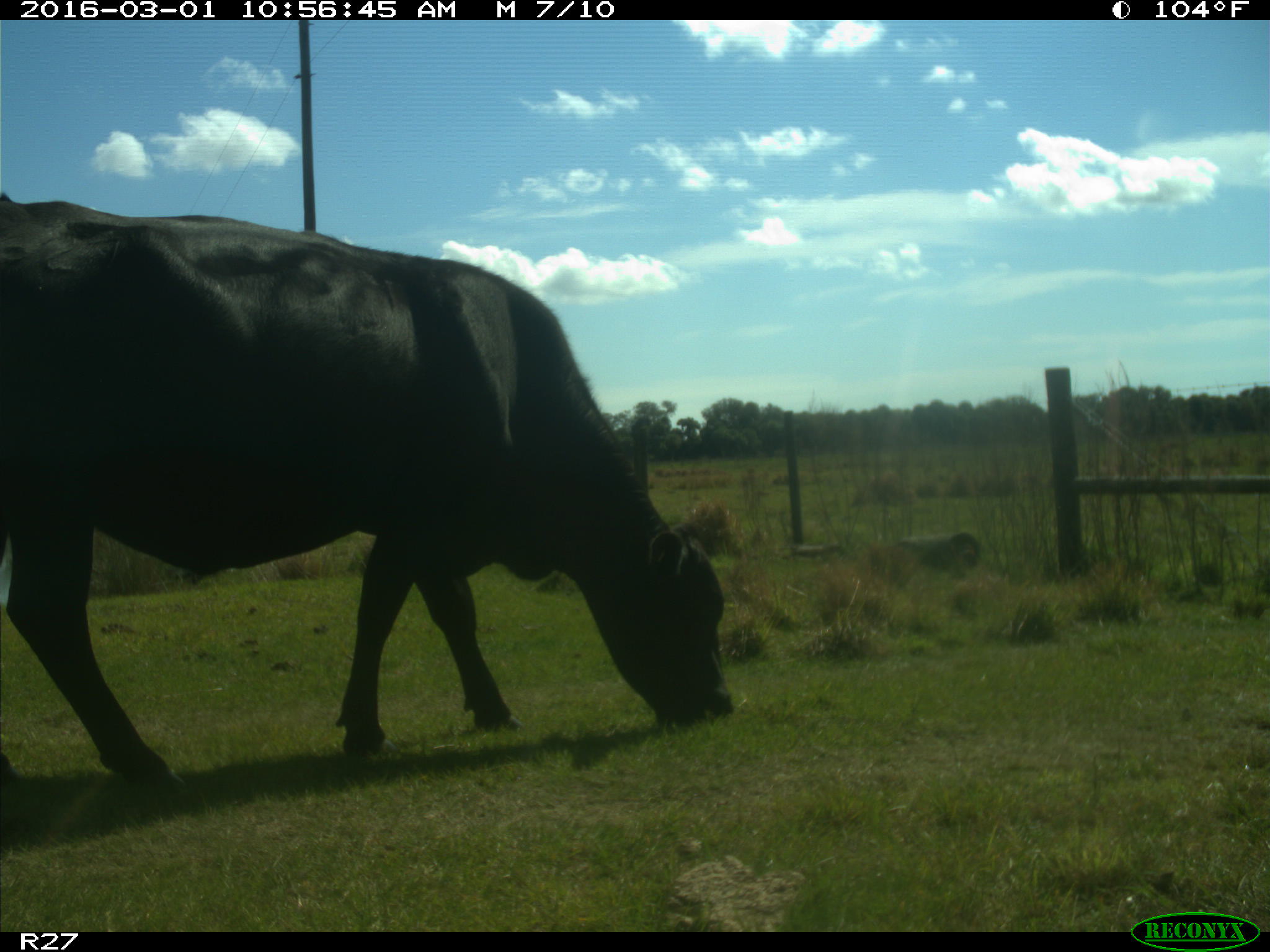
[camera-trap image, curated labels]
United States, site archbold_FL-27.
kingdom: Animalia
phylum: Chordata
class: Mammalia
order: Artiodactyla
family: Bovidae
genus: Bos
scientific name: Bos taurus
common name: domestic cow